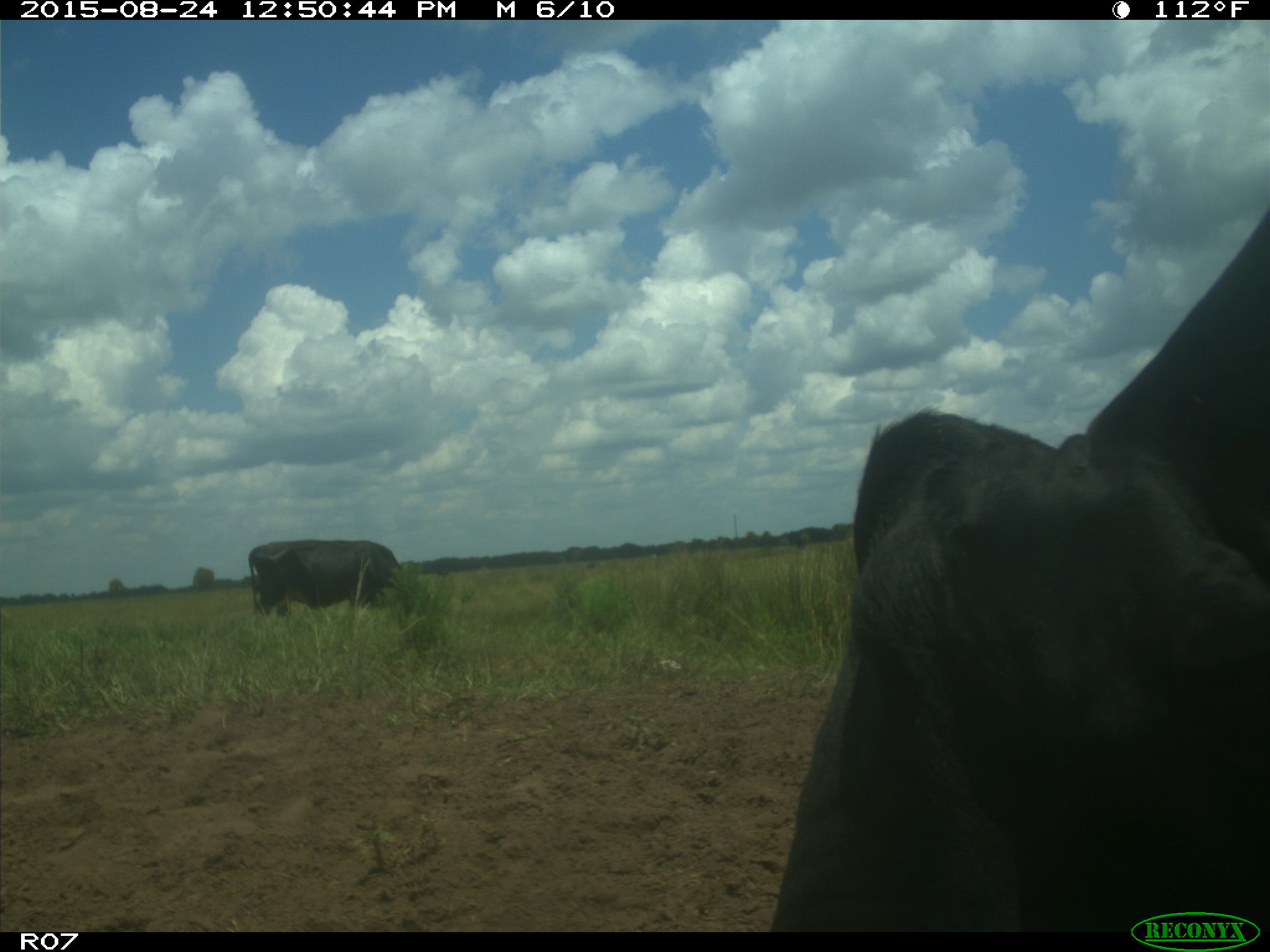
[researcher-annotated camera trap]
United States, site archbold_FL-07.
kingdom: Animalia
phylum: Chordata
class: Mammalia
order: Artiodactyla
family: Bovidae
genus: Bos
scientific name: Bos taurus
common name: domestic cow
Bos taurus (domestic cow).